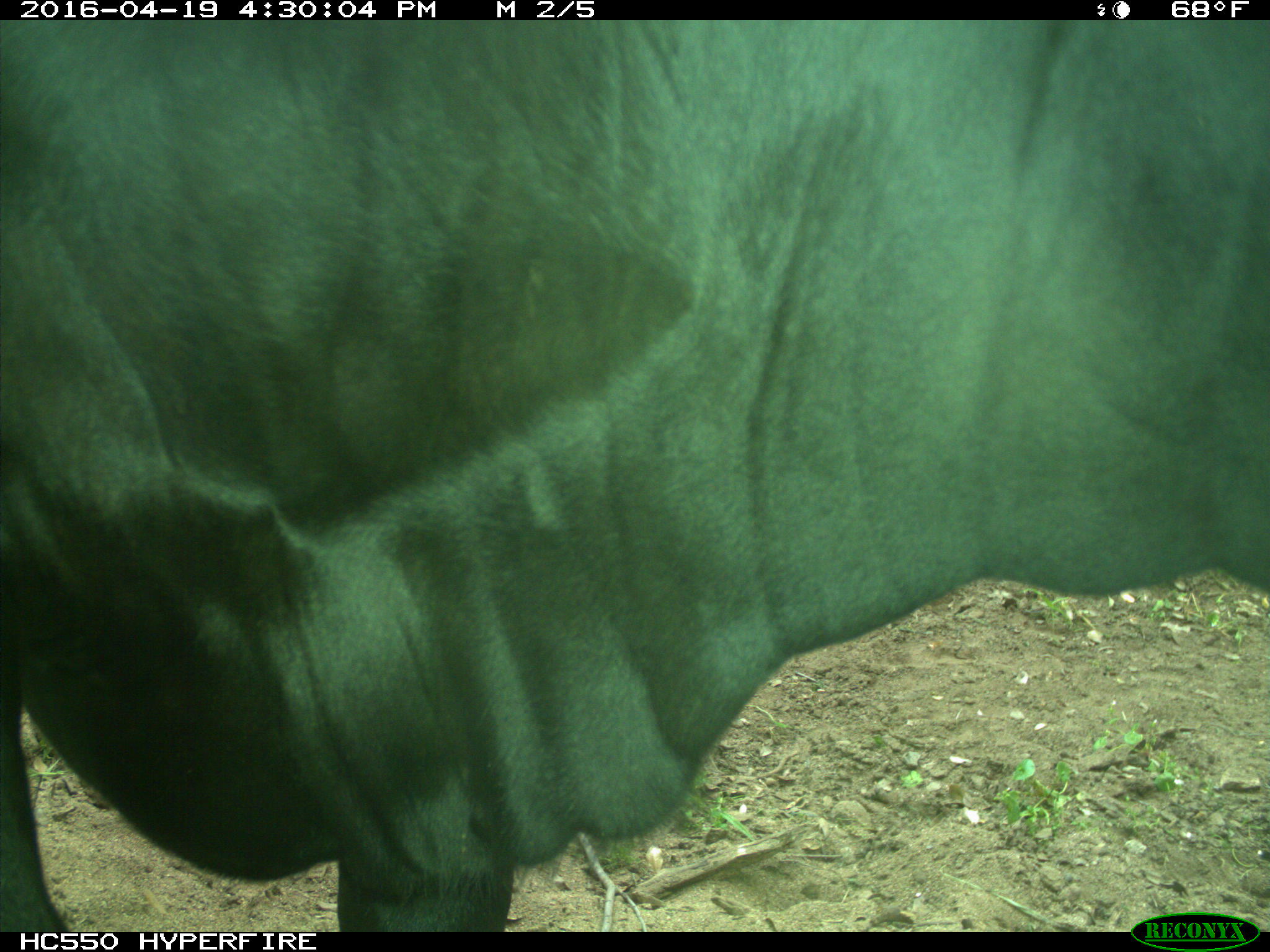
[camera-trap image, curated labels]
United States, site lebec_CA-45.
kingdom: Animalia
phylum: Chordata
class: Mammalia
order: Artiodactyla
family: Bovidae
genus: Bos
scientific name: Bos taurus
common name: domestic cow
Bos taurus (domestic cow).